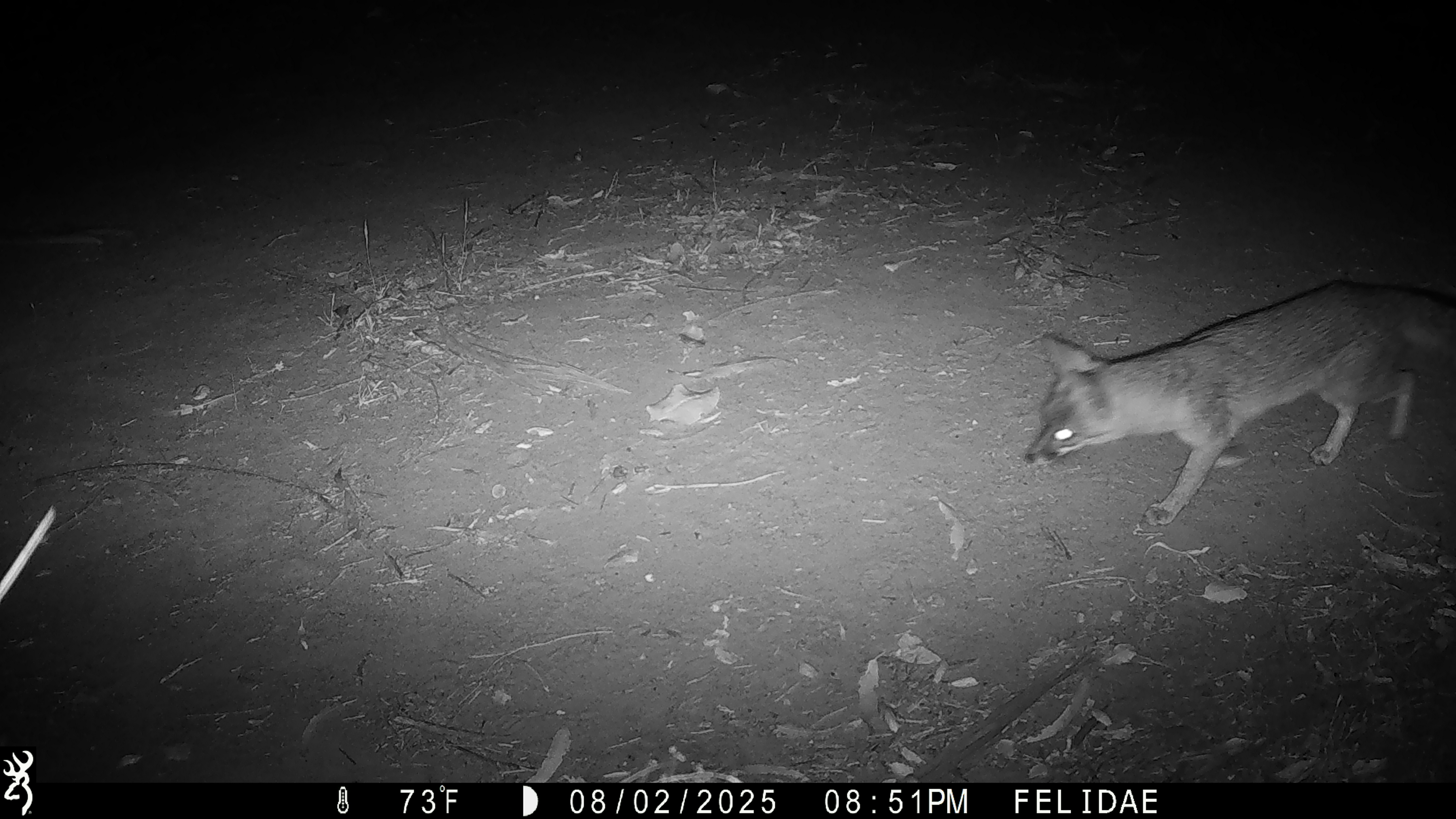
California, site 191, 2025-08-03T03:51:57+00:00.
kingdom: Animalia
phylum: Chordata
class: Mammalia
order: Carnivora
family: Canidae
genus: Urocyon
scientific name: Urocyon cinereoargenteus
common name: gray fox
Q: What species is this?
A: Gray fox (Urocyon cinereoargenteus).